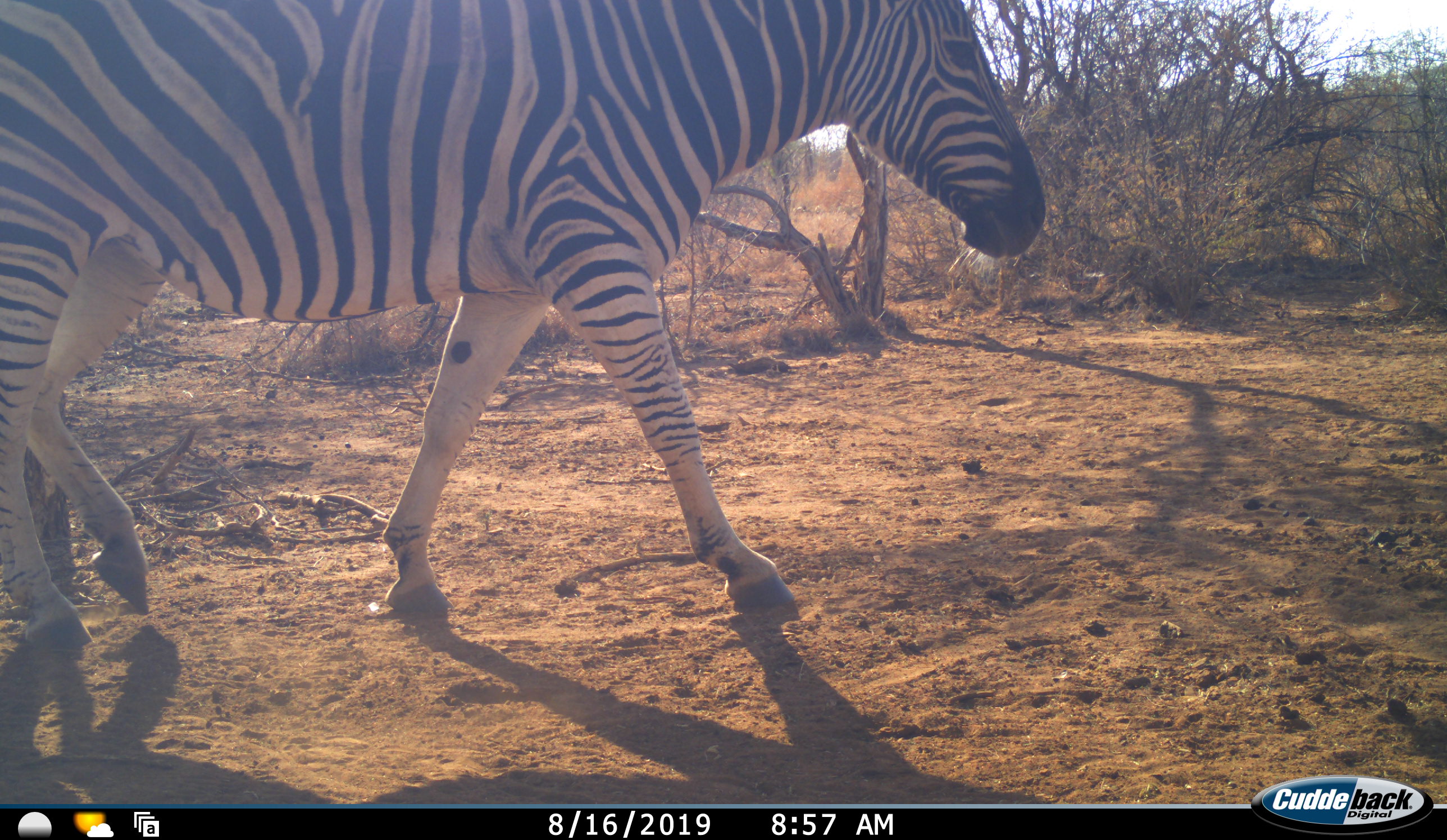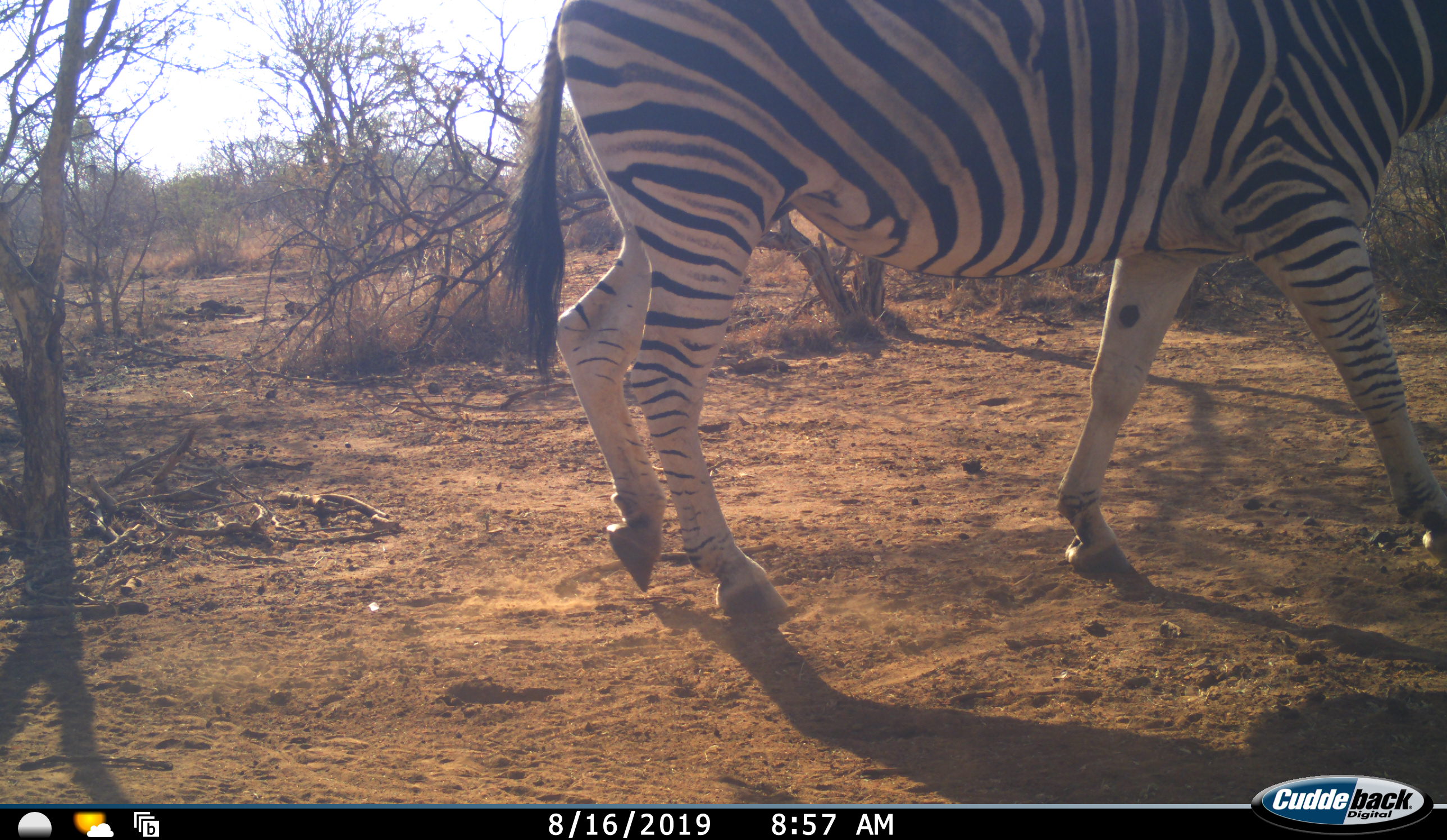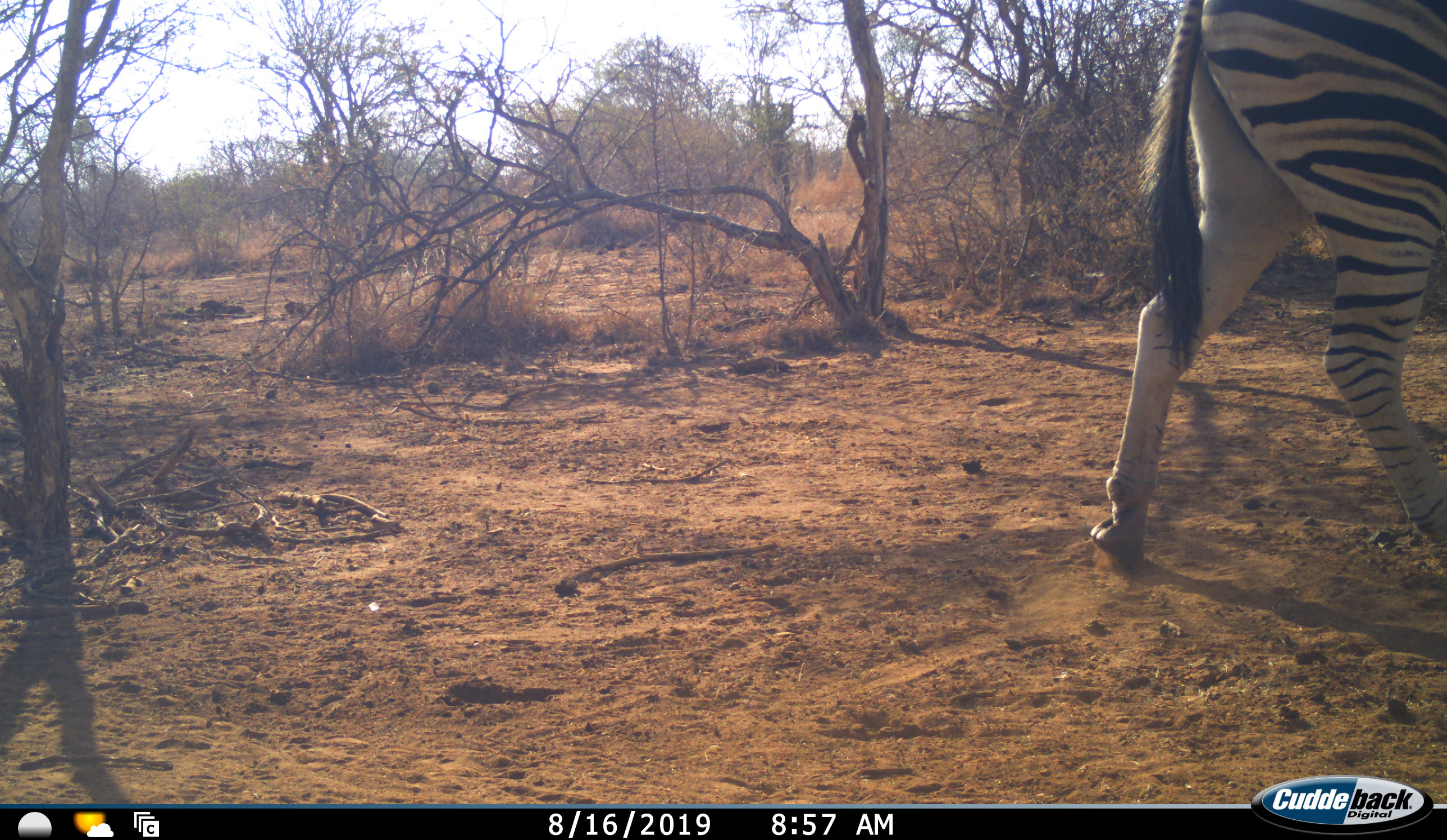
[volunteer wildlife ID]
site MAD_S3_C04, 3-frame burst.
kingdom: Animalia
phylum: Chordata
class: Mammalia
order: Perissodactyla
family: Equidae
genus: Equus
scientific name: Equus quagga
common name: plains zebra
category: zebraplains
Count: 1.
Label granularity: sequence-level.